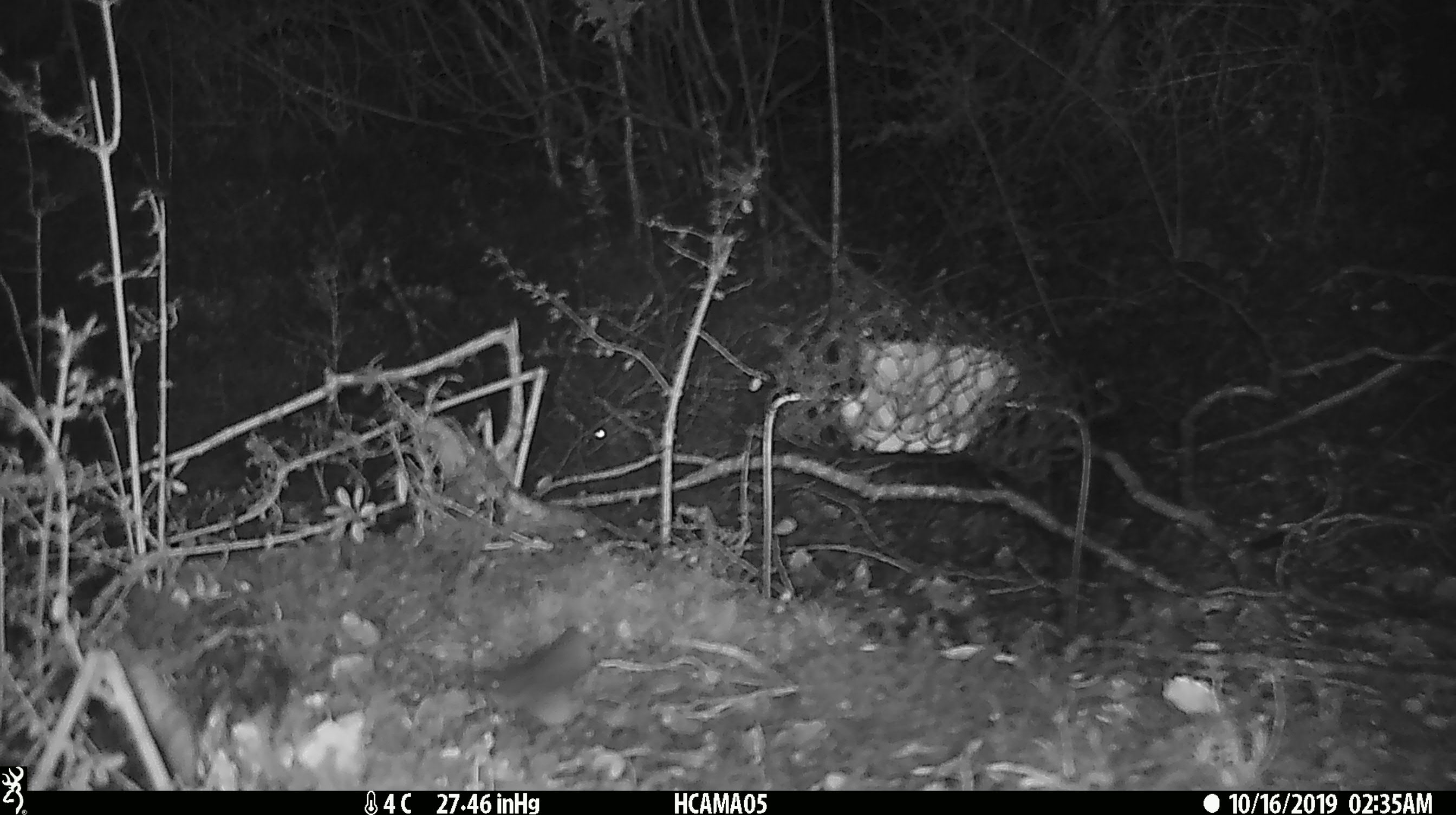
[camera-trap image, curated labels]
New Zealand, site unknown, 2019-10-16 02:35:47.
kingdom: Animalia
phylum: Chordata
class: Mammalia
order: Rodentia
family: Muridae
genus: Mus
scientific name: Mus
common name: mouse